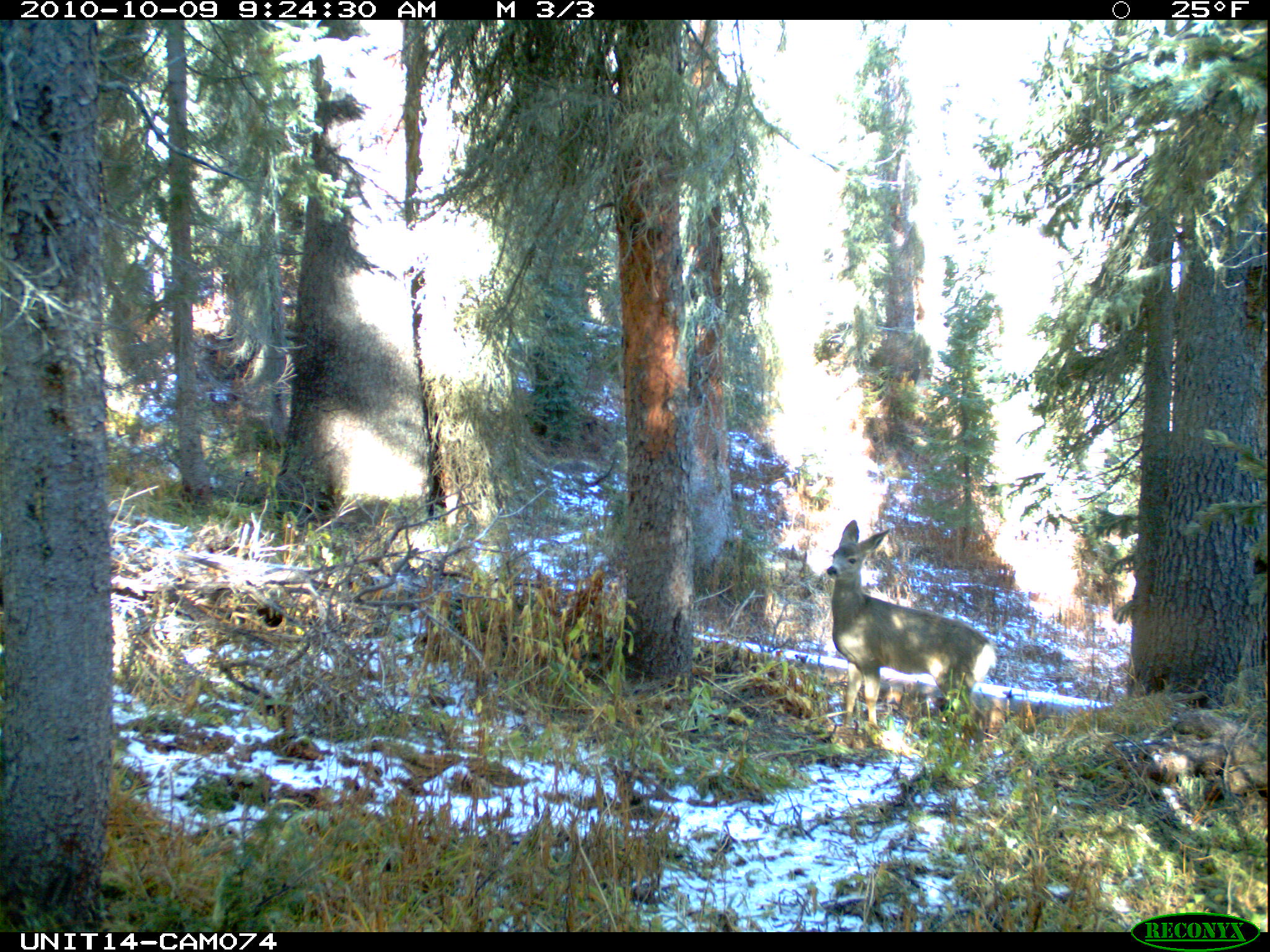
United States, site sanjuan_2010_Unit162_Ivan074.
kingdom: Animalia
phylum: Chordata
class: Mammalia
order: Artiodactyla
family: Cervidae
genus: Odocoileus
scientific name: Odocoileus hemionus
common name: mule deer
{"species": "Odocoileus hemionus (mule deer)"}